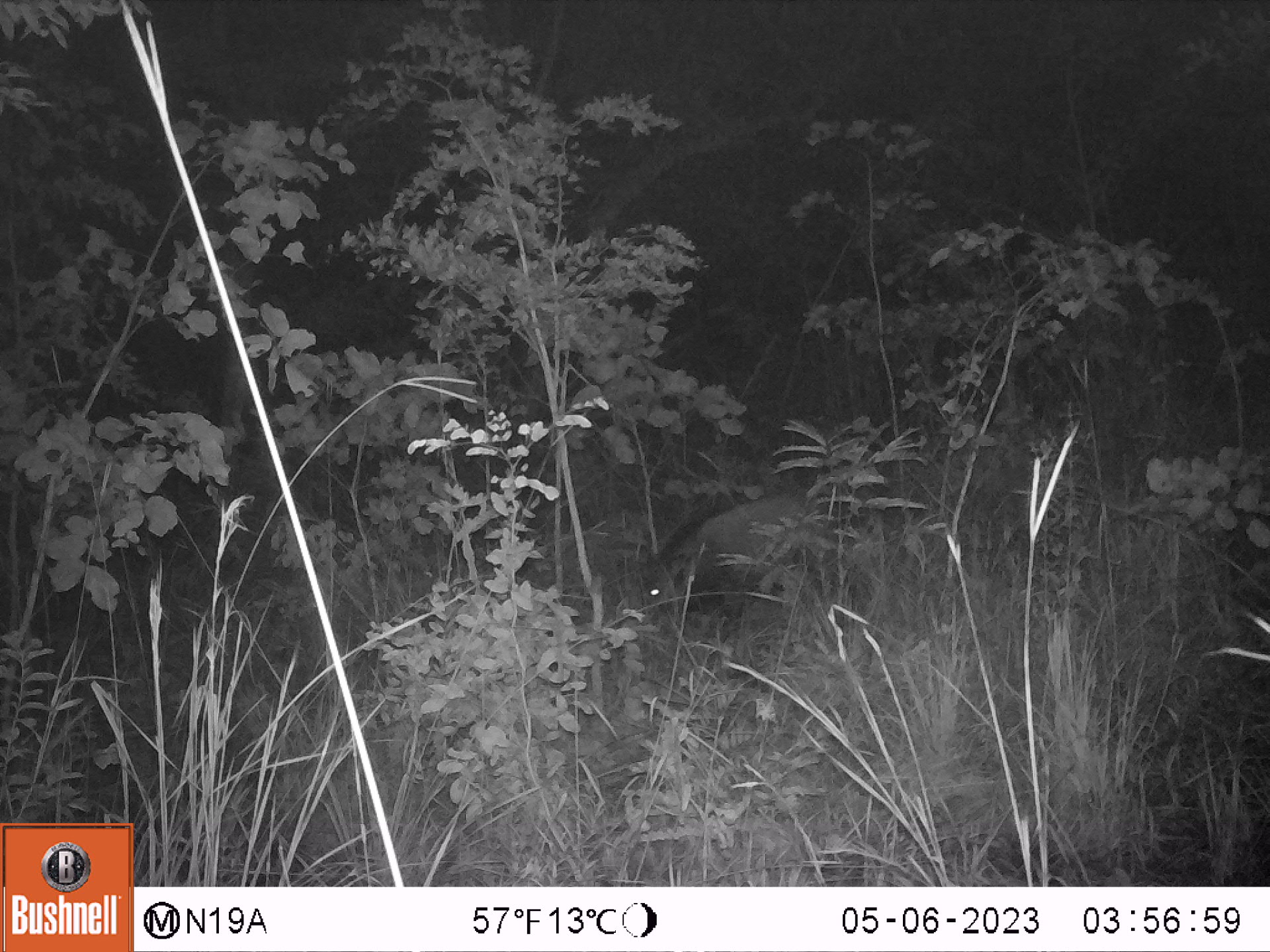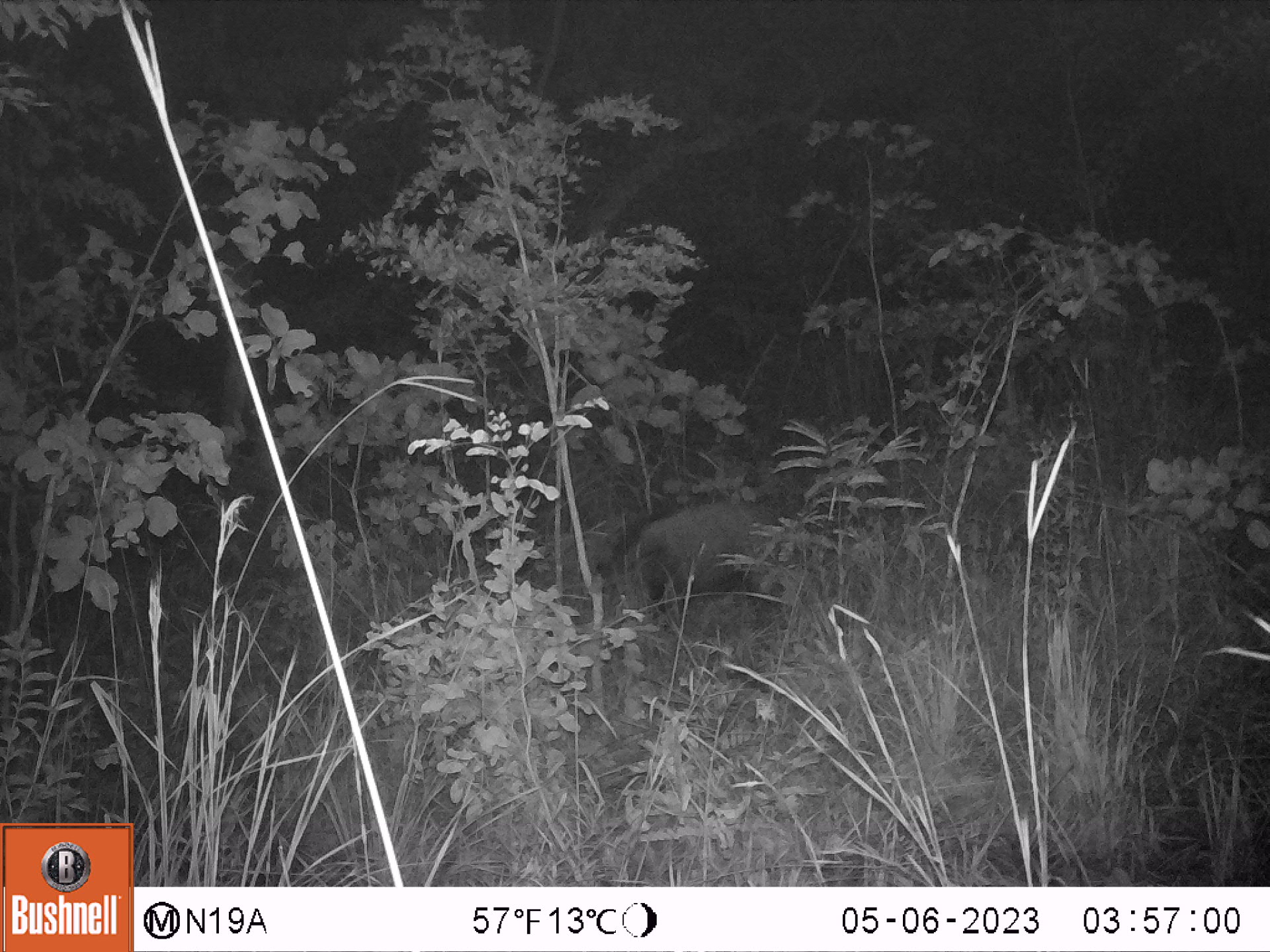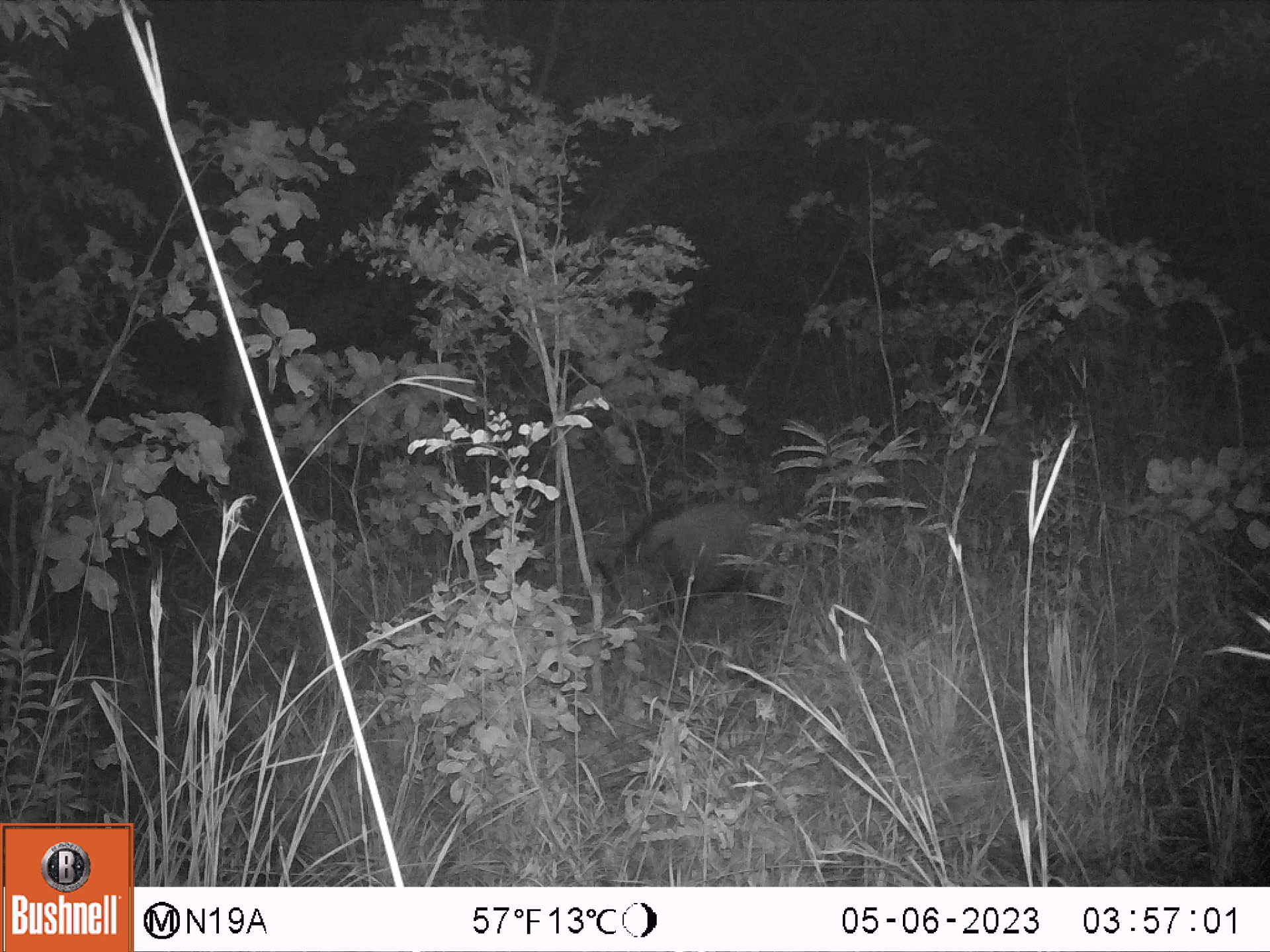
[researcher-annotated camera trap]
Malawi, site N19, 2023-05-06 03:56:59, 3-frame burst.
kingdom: Animalia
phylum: Chordata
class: Mammalia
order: Artiodactyla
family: Suidae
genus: Potamochoerus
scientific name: Potamochoerus larvatus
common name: bushpig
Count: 1.